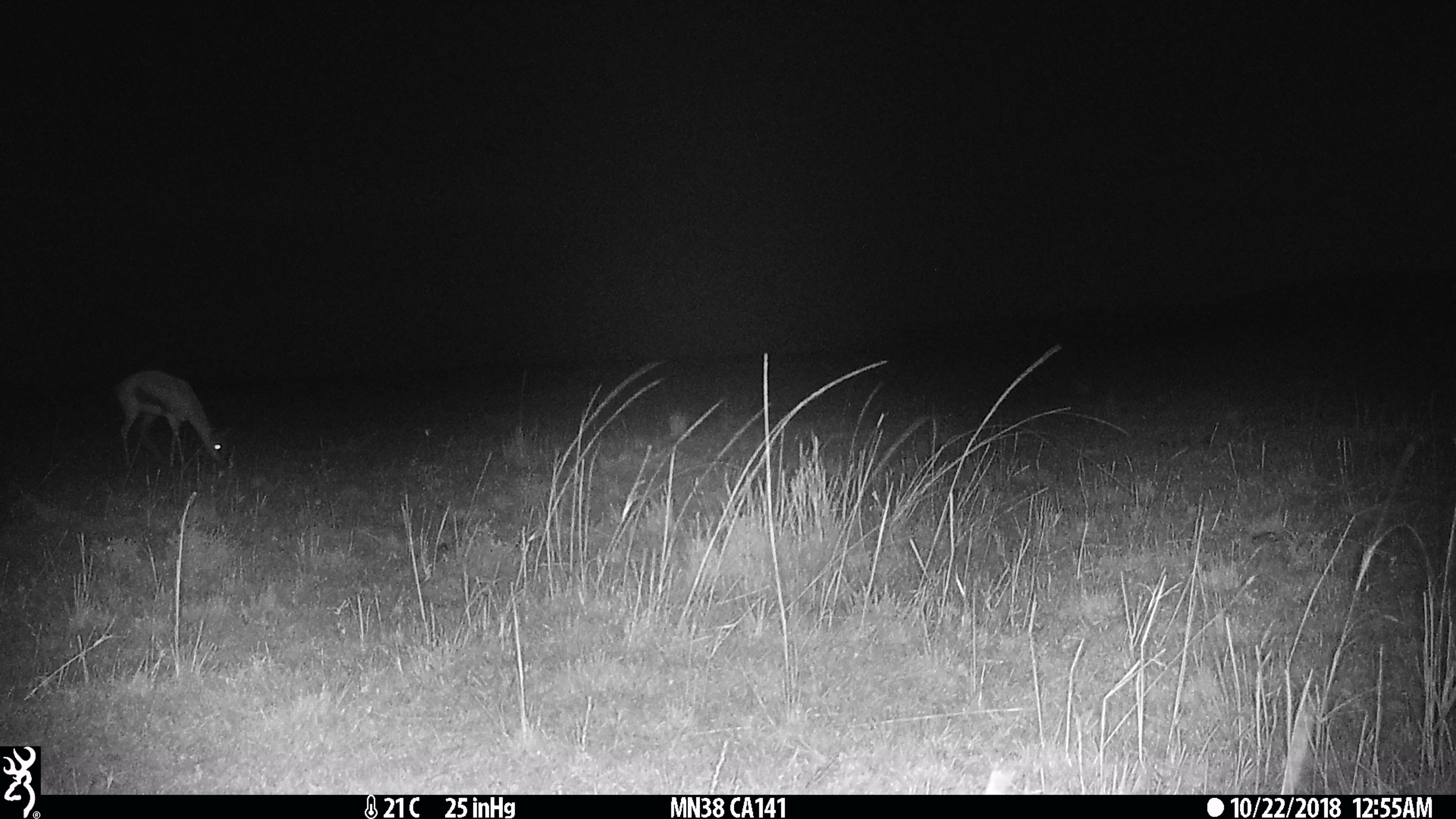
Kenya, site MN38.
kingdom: Animalia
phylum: Chordata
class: Mammalia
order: Artiodactyla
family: Bovidae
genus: Eudorcas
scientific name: Eudorcas thomsonii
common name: thomon's gazelle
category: gazelle thomsons